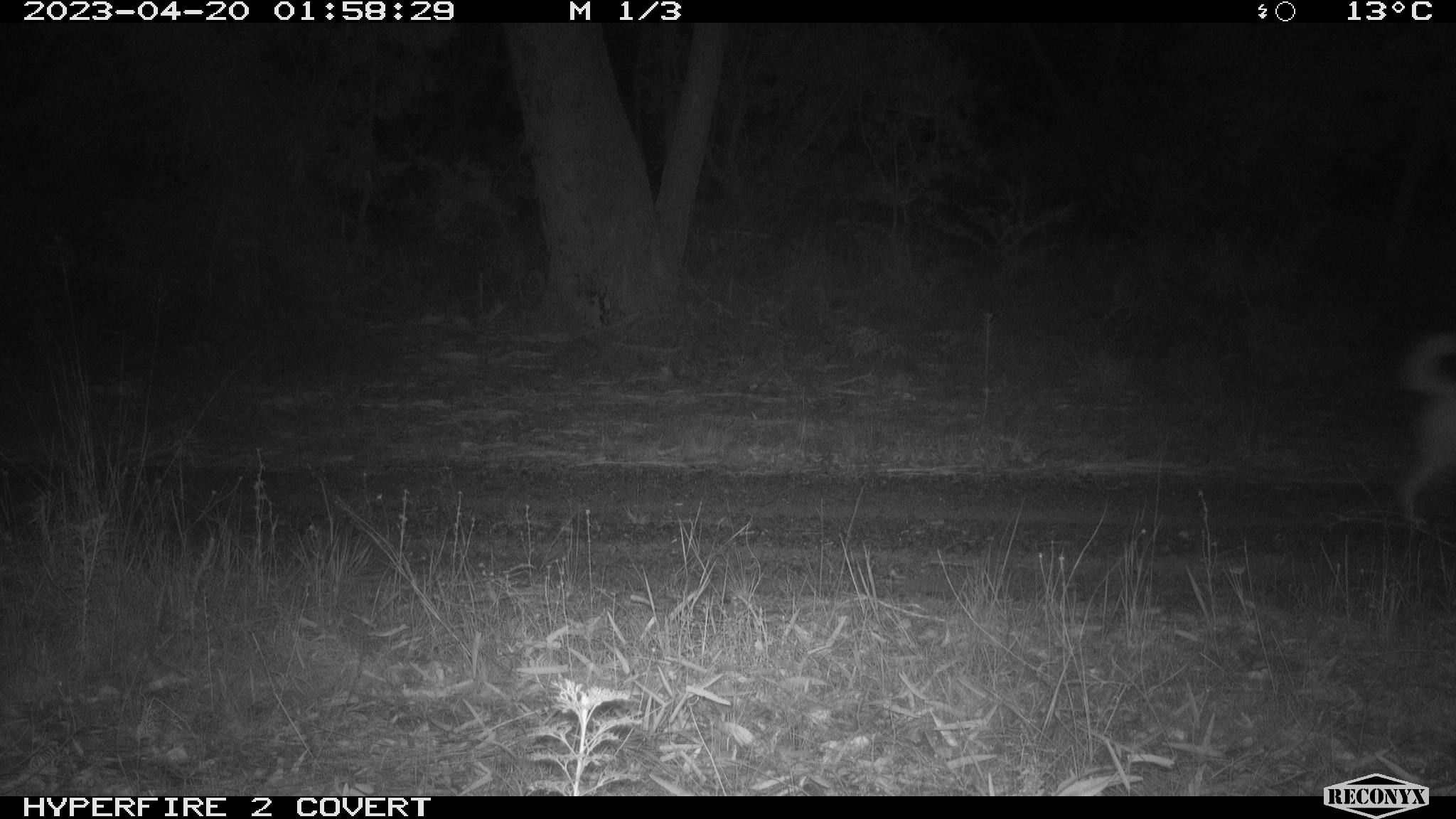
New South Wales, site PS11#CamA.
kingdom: Animalia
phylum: Chordata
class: Mammalia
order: Carnivora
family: Canidae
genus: Canis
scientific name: Canis familiaris dingo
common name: dingo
Dingo (Canis familiaris dingo).